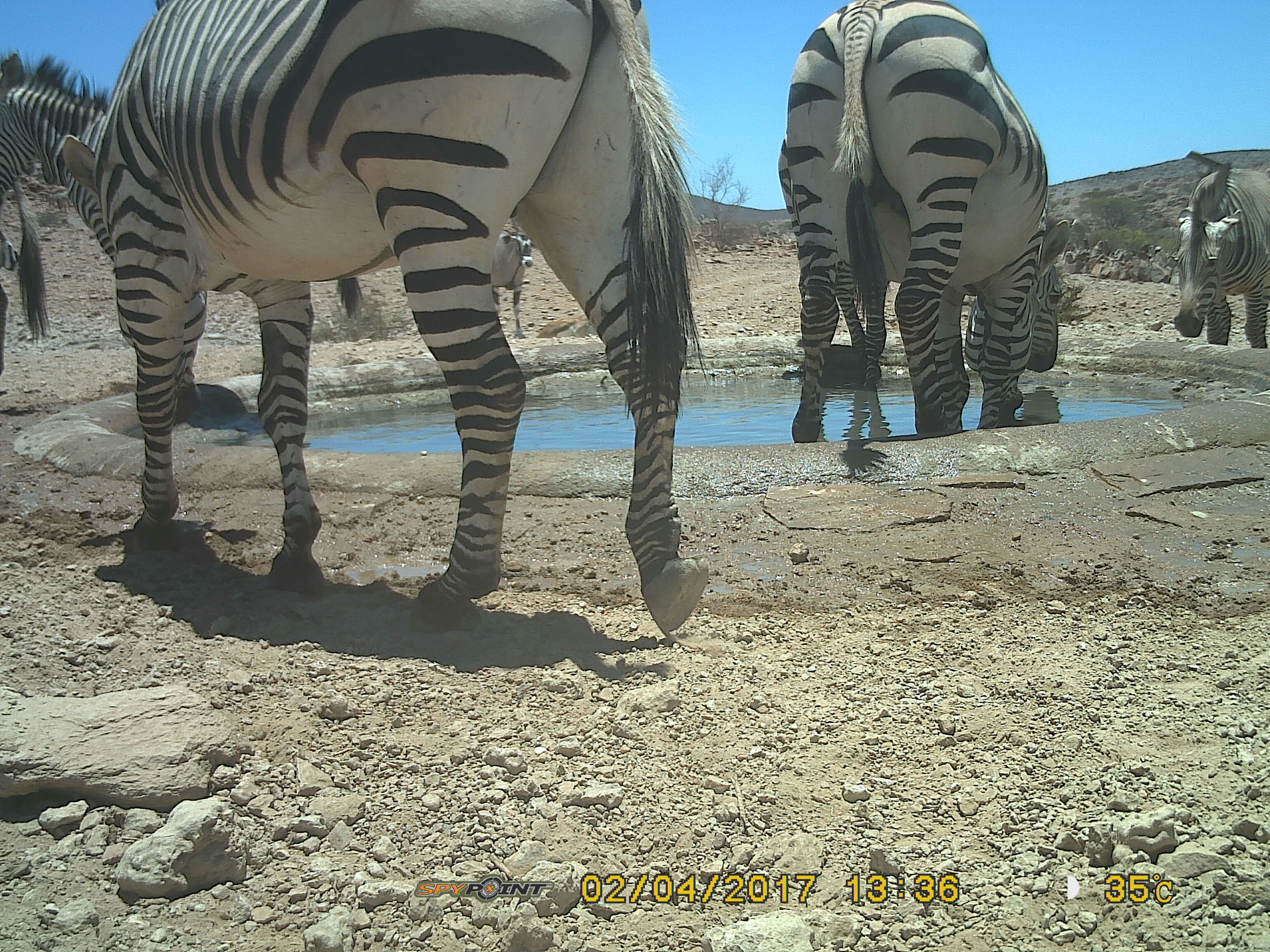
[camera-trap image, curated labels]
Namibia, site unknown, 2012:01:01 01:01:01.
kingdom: Animalia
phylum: Chordata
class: Mammalia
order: Perissodactyla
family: Equidae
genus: Equus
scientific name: Equus zebra hartmannae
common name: hartmann's mountain zebra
Equus zebra hartmannae (hartmann's mountain zebra).